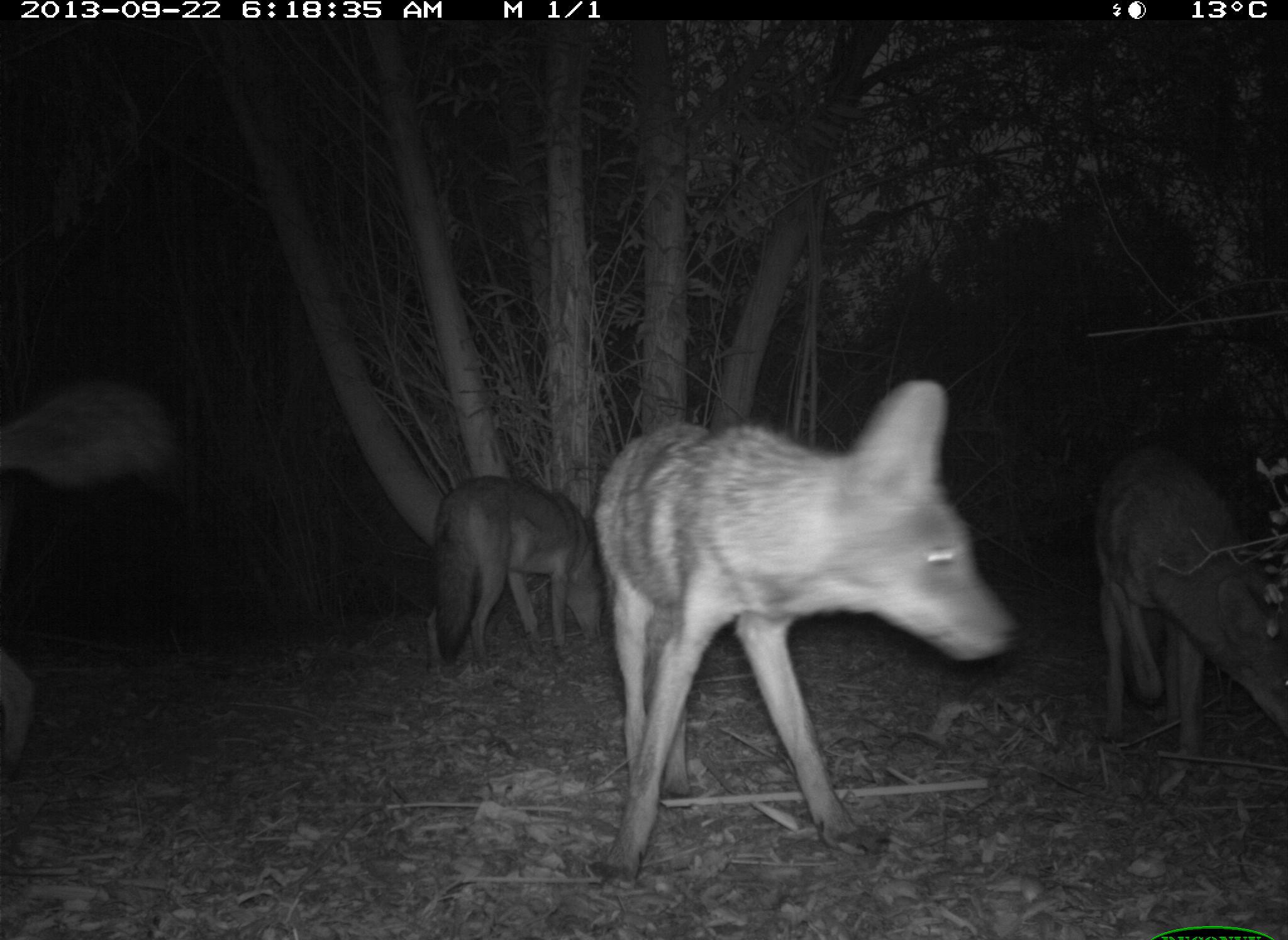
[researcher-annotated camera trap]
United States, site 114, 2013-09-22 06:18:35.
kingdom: Animalia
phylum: Chordata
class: Mammalia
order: Carnivora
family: Canidae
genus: Canis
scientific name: Canis latrans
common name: coyote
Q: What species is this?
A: Coyote (Canis latrans).